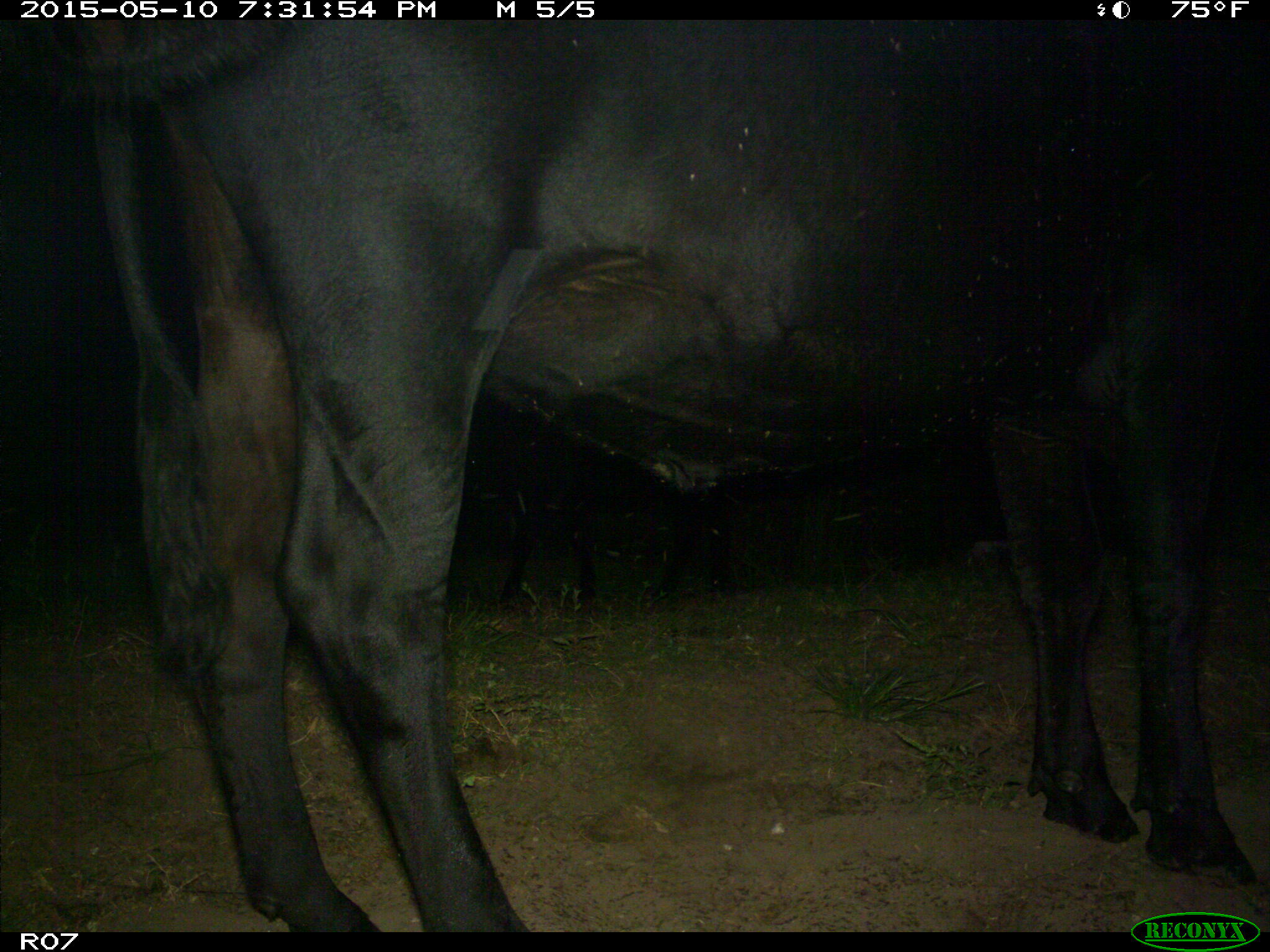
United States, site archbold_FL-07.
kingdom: Animalia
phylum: Chordata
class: Mammalia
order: Artiodactyla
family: Bovidae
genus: Bos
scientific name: Bos taurus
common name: domestic cow